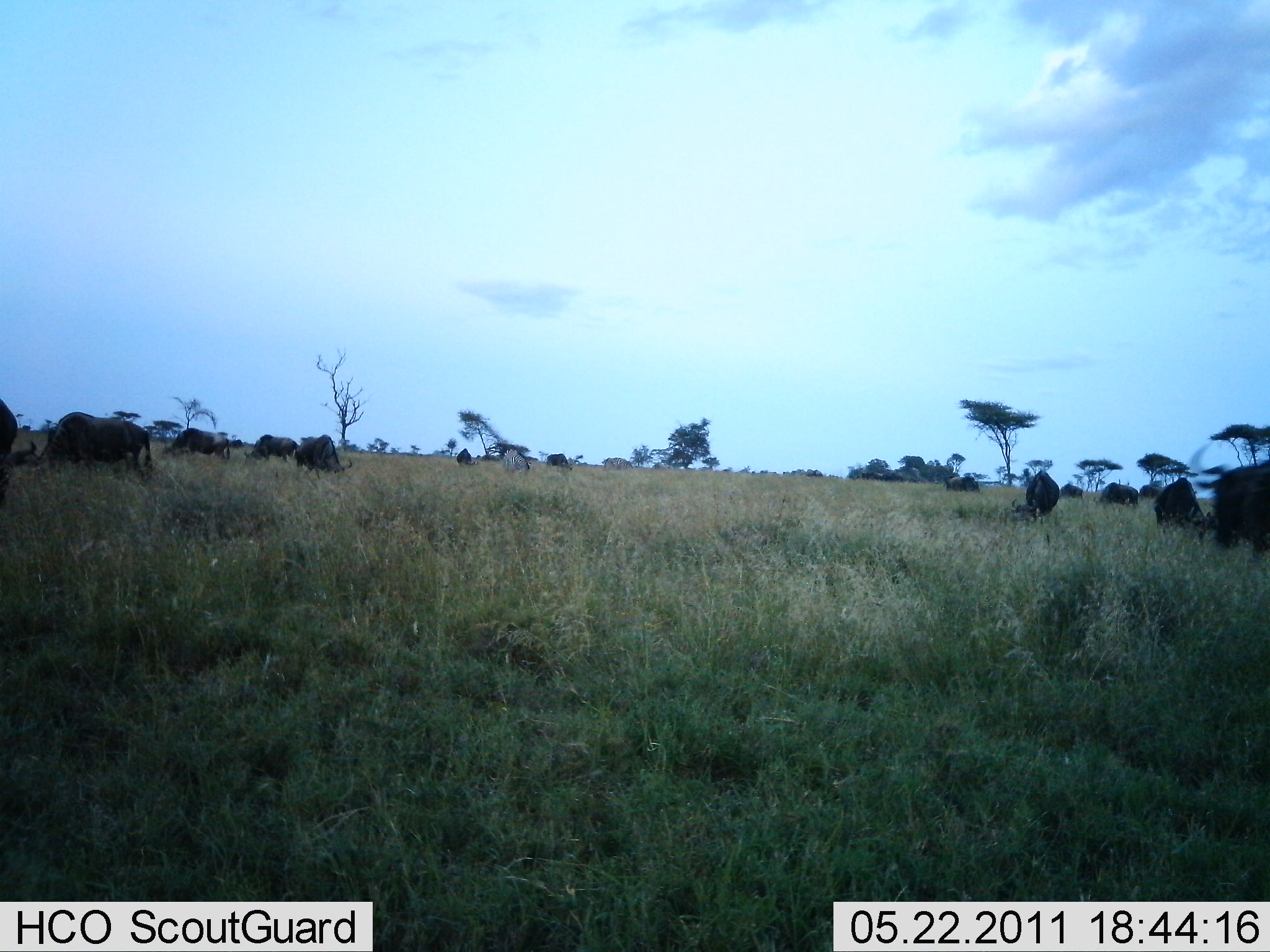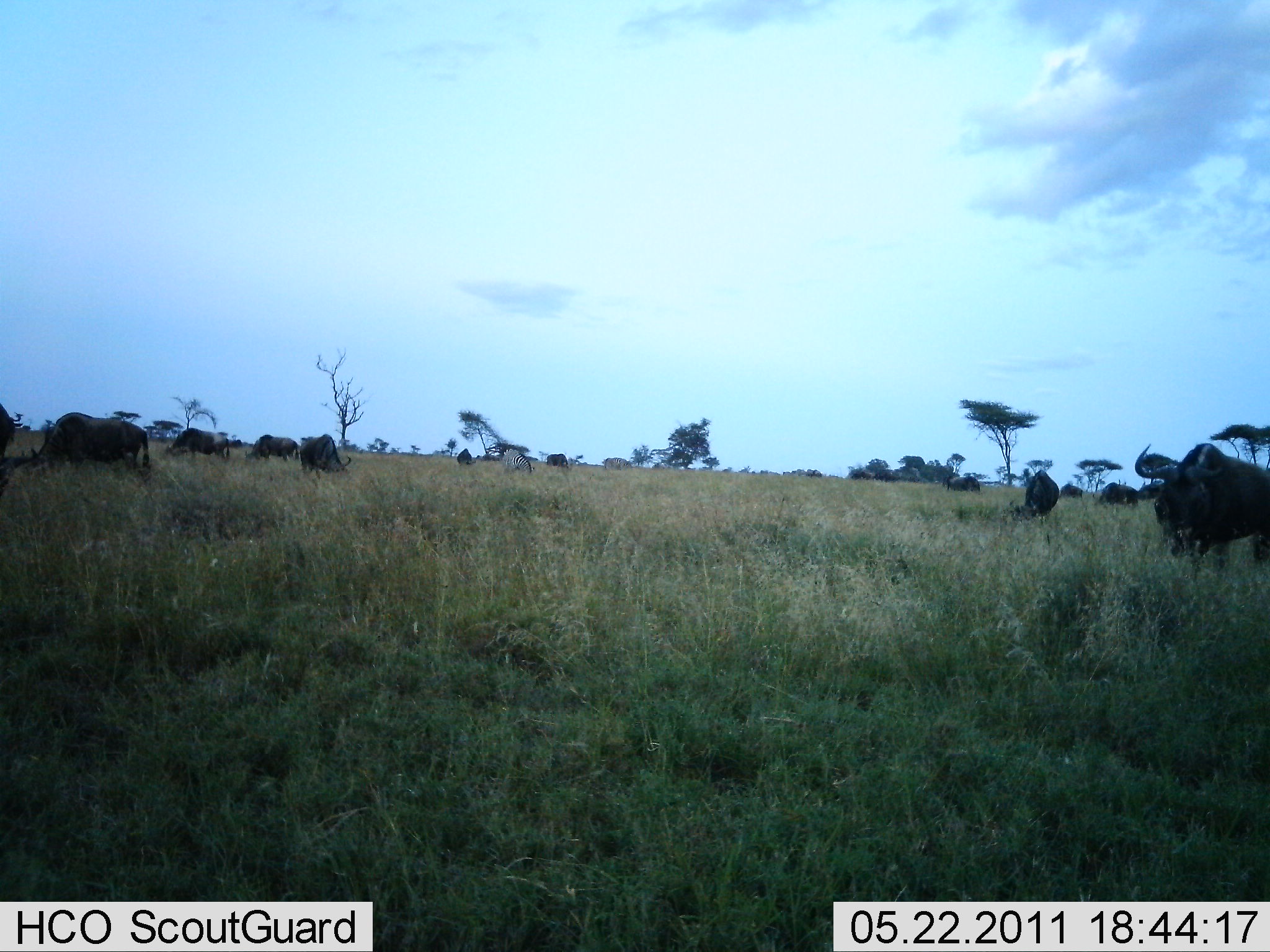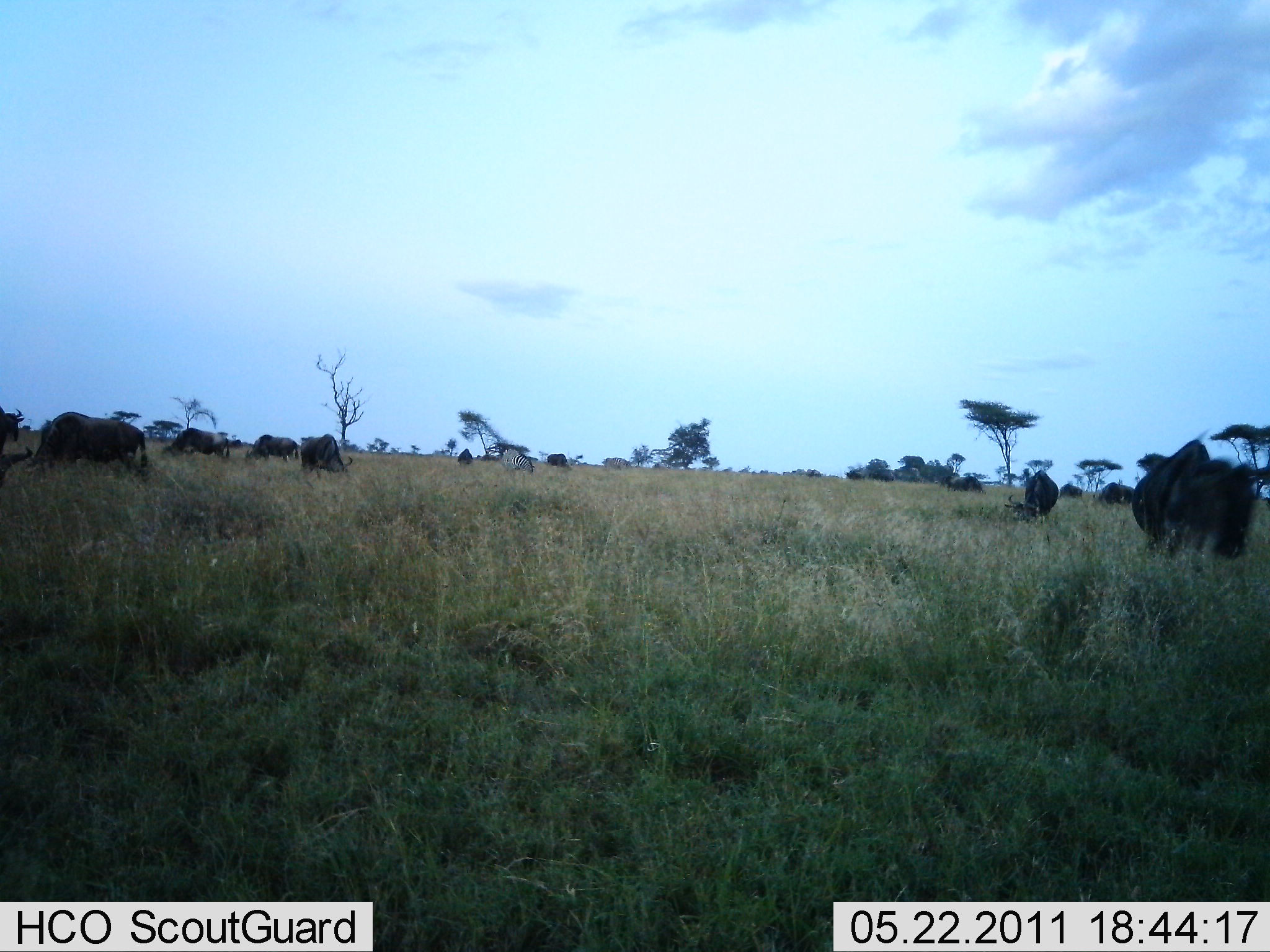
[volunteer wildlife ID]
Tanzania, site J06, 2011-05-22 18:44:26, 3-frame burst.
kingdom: Animalia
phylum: Chordata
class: Mammalia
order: Artiodactyla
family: Bovidae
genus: Connochaetes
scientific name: Connochaetes taurinus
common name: blue wildebeest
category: wildebeest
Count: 11-50.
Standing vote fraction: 46%.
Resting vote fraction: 0%.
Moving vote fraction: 23%.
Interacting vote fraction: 0%.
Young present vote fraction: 0%.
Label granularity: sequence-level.